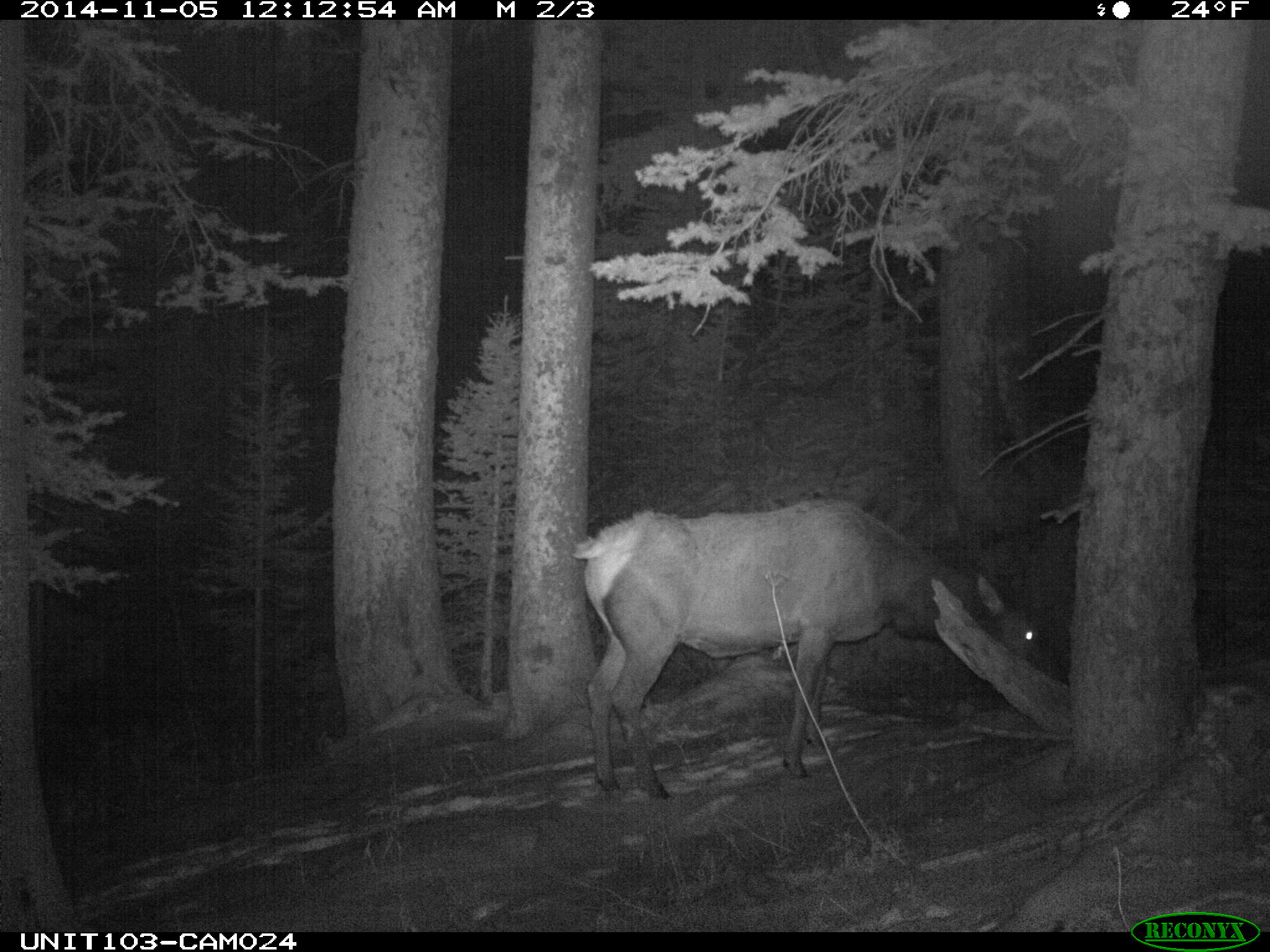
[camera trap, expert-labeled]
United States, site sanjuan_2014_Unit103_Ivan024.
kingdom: Animalia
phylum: Chordata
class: Mammalia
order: Artiodactyla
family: Cervidae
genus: Cervus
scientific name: Cervus elaphus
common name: red deer